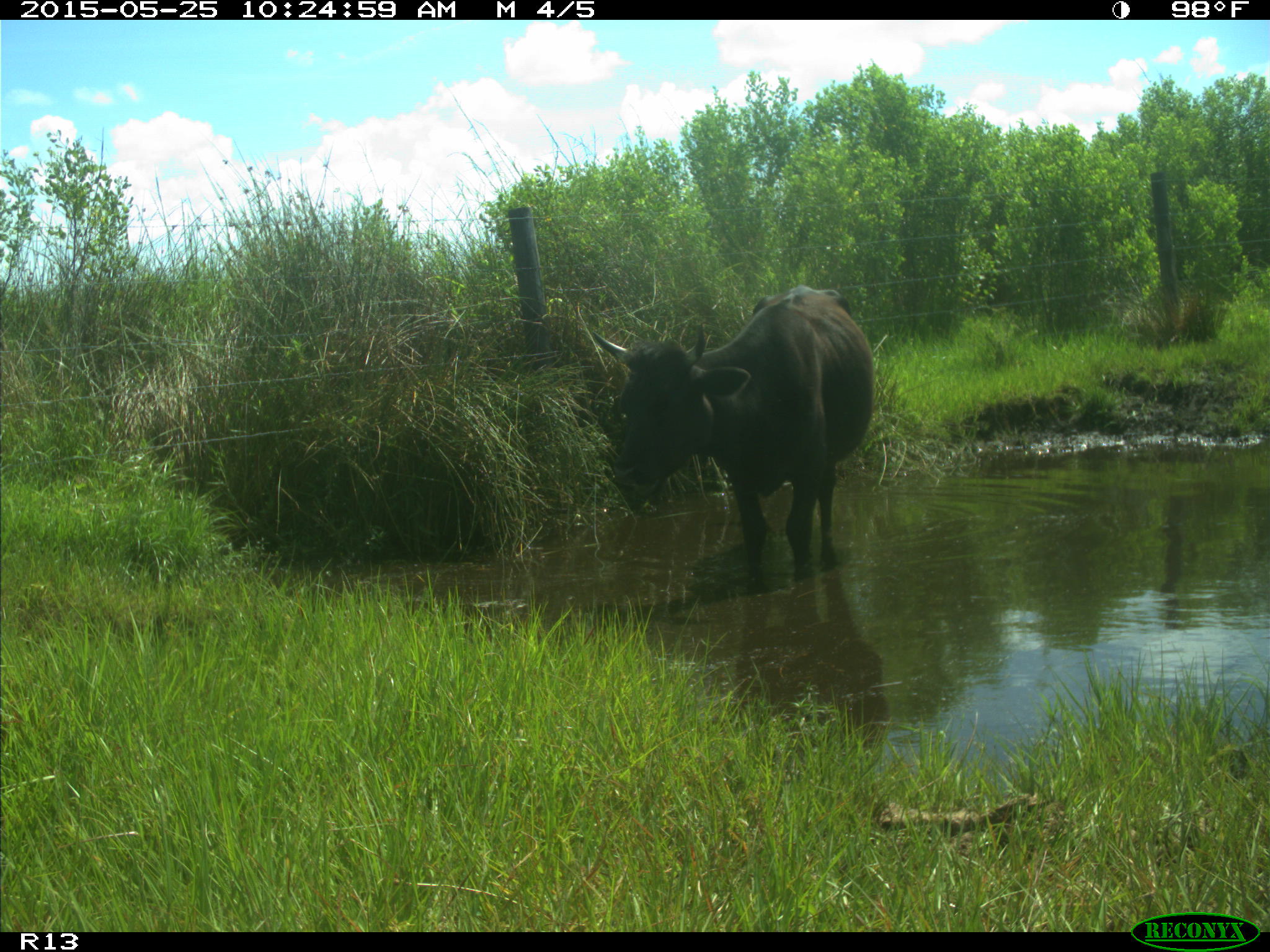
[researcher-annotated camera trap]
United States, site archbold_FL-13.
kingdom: Animalia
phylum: Chordata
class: Mammalia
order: Artiodactyla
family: Bovidae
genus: Bos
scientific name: Bos taurus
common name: domestic cow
Bos taurus (domestic cow).